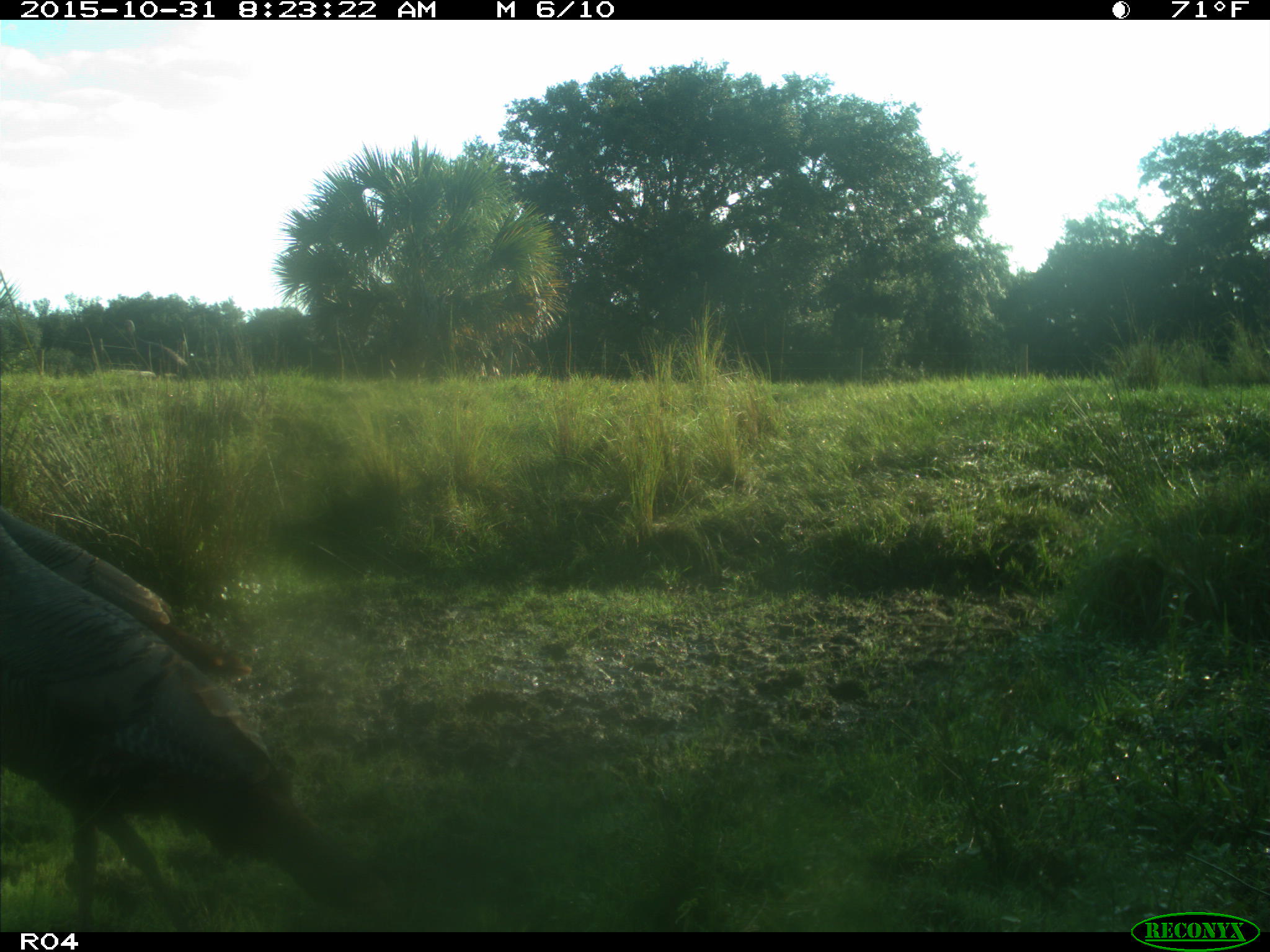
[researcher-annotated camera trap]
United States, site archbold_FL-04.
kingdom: Animalia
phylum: Chordata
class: Aves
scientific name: Aves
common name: birds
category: unidentified bird